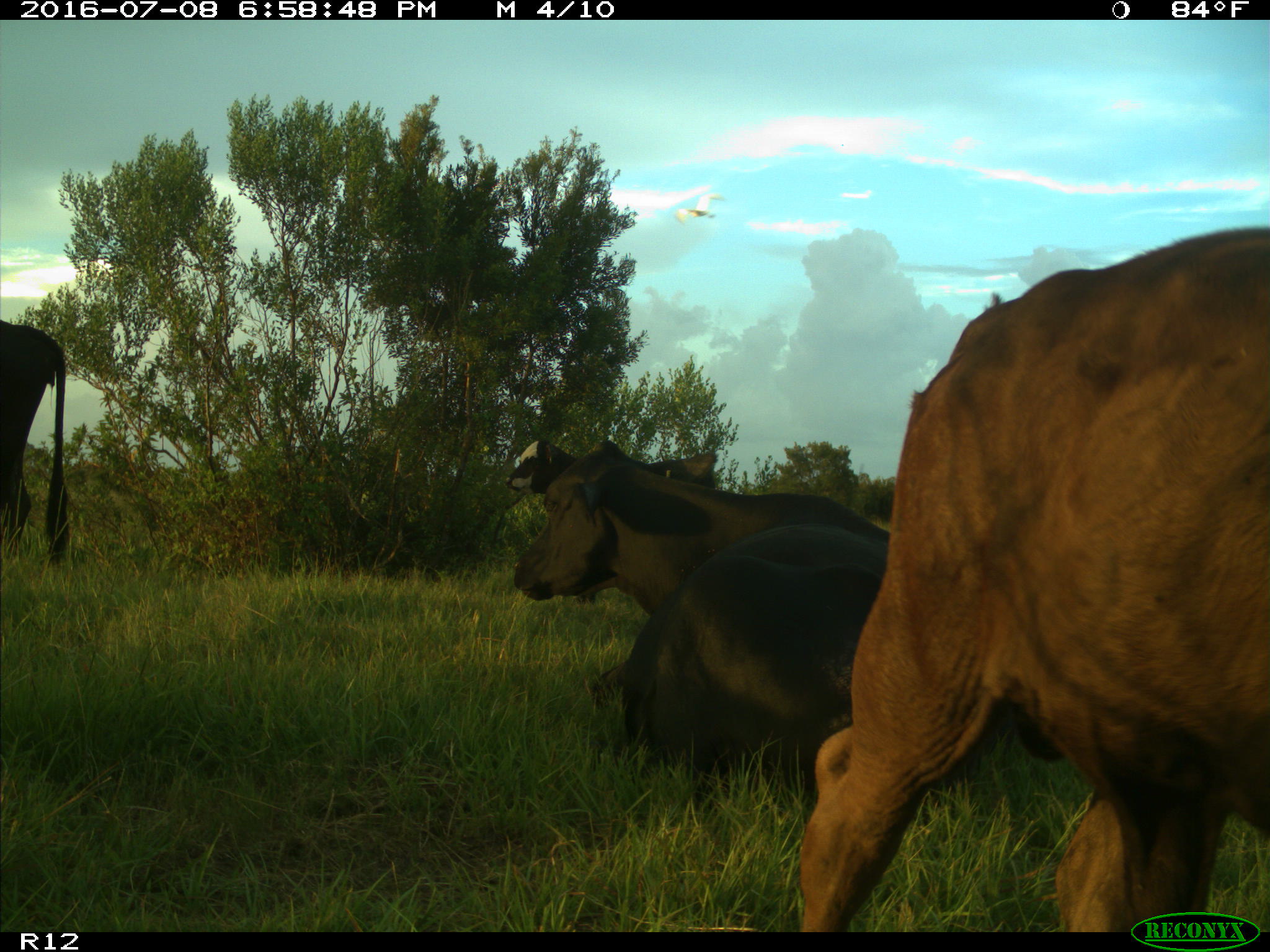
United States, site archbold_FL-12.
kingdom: Animalia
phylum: Chordata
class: Mammalia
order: Artiodactyla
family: Bovidae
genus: Bos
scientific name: Bos taurus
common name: domestic cow